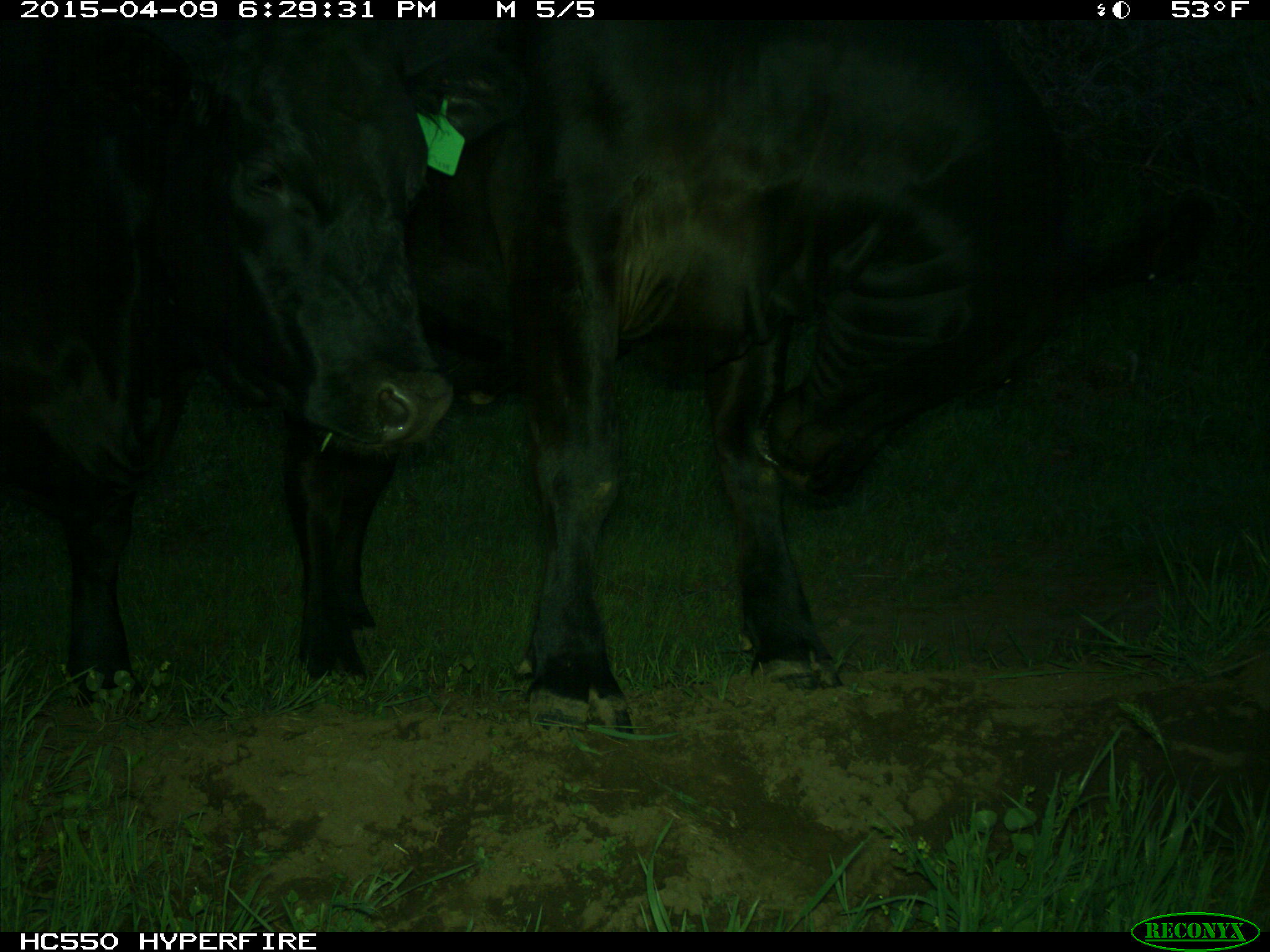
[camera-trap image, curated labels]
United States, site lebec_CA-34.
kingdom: Animalia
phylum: Chordata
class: Mammalia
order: Artiodactyla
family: Bovidae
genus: Bos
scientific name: Bos taurus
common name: domestic cow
Bos taurus (domestic cow).